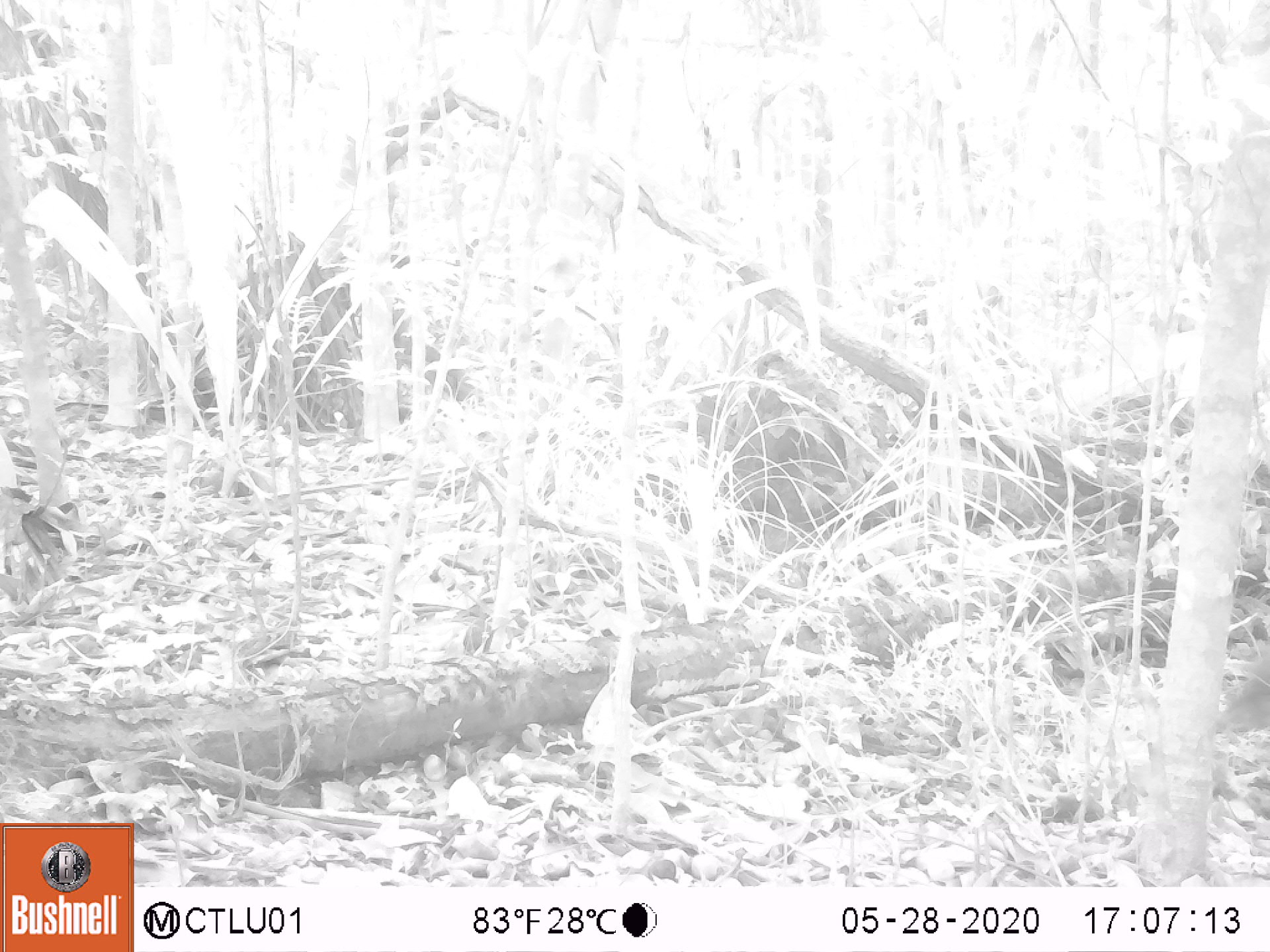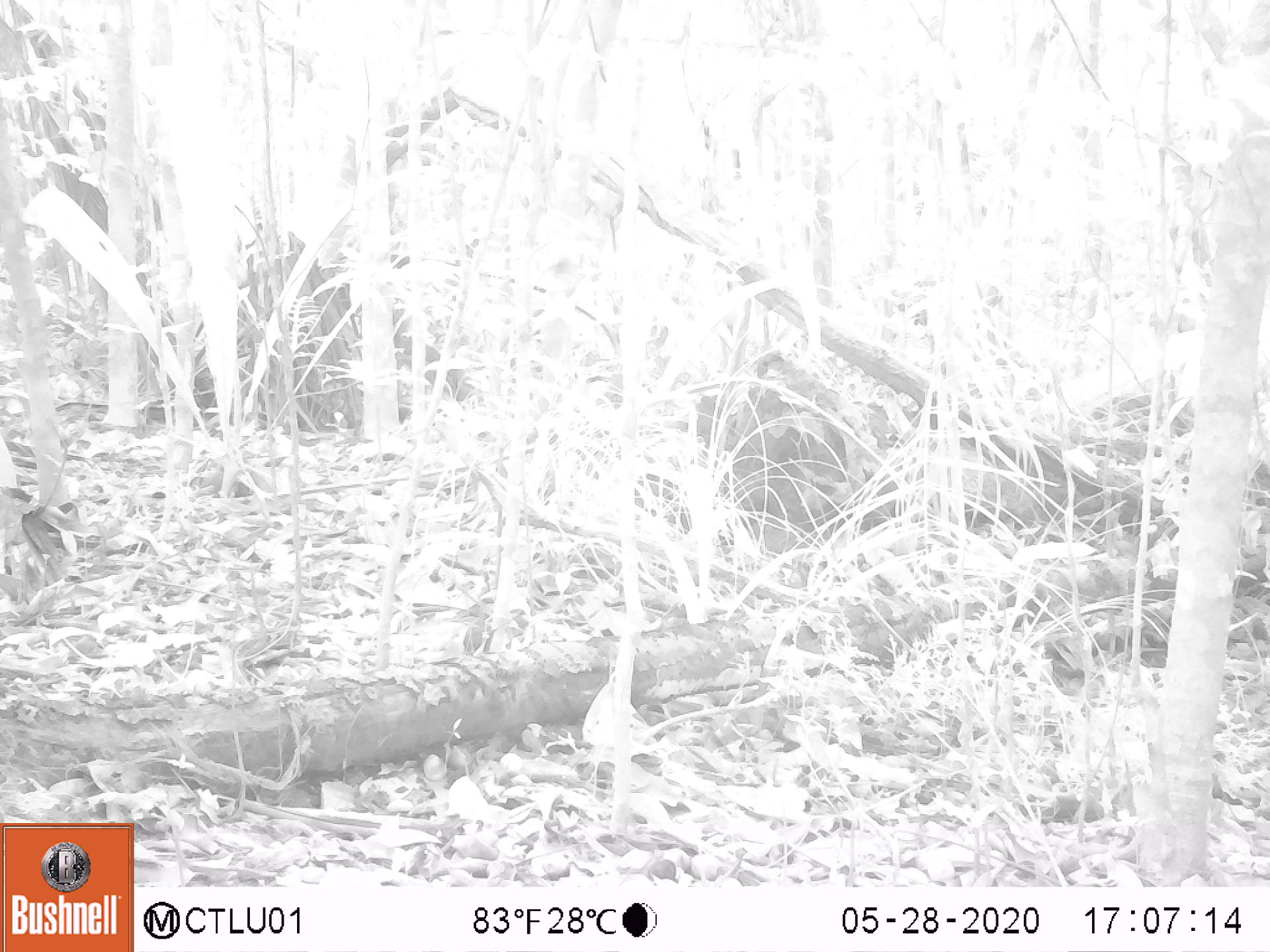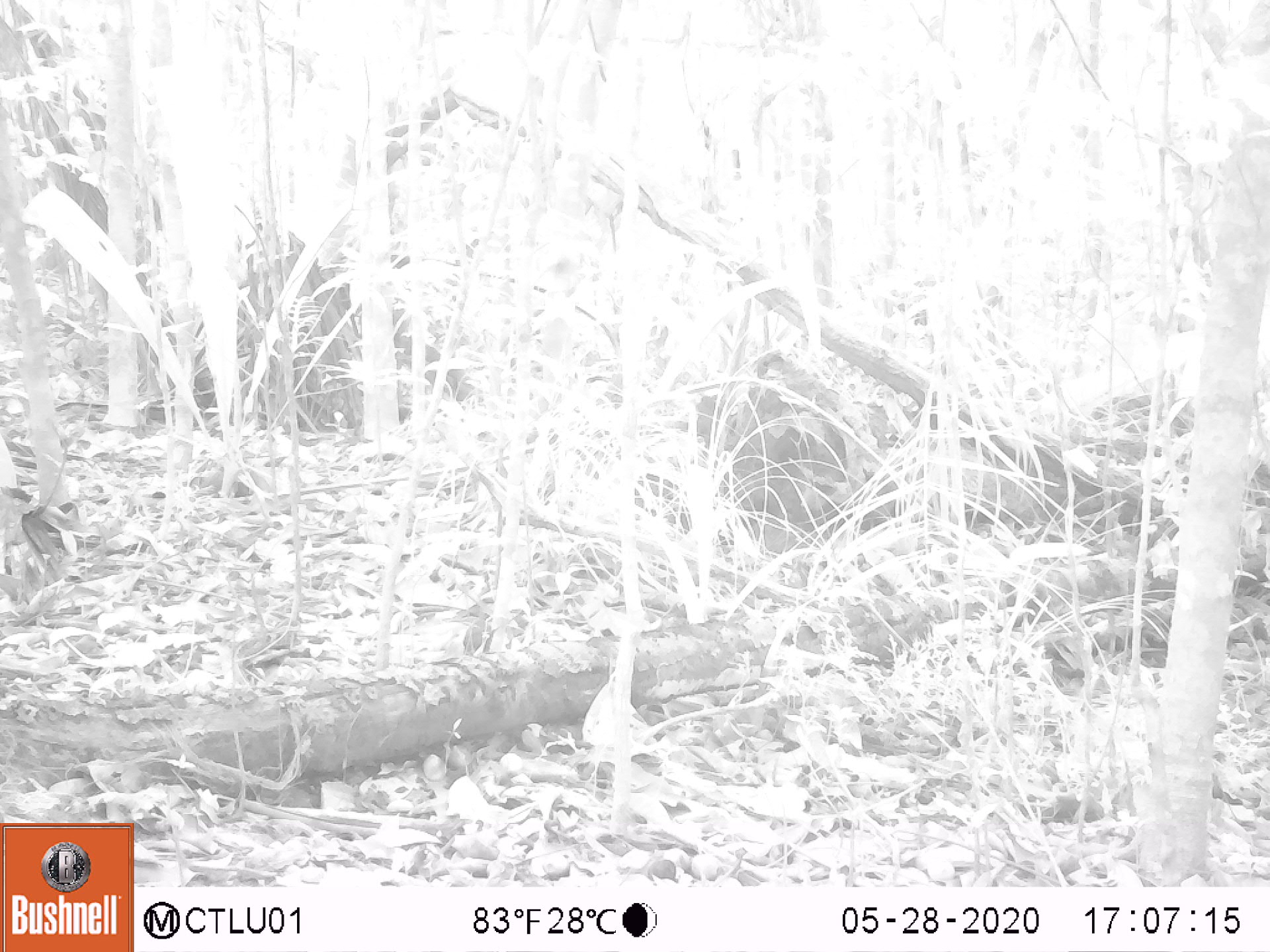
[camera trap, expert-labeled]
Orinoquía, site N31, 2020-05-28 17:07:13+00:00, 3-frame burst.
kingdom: Animalia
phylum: Chordata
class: Mammalia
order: Rodentia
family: Dasyproctidae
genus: Dasyprocta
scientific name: Dasyprocta fuliginosa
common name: black agouti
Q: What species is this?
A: Black agouti (Dasyprocta fuliginosa).